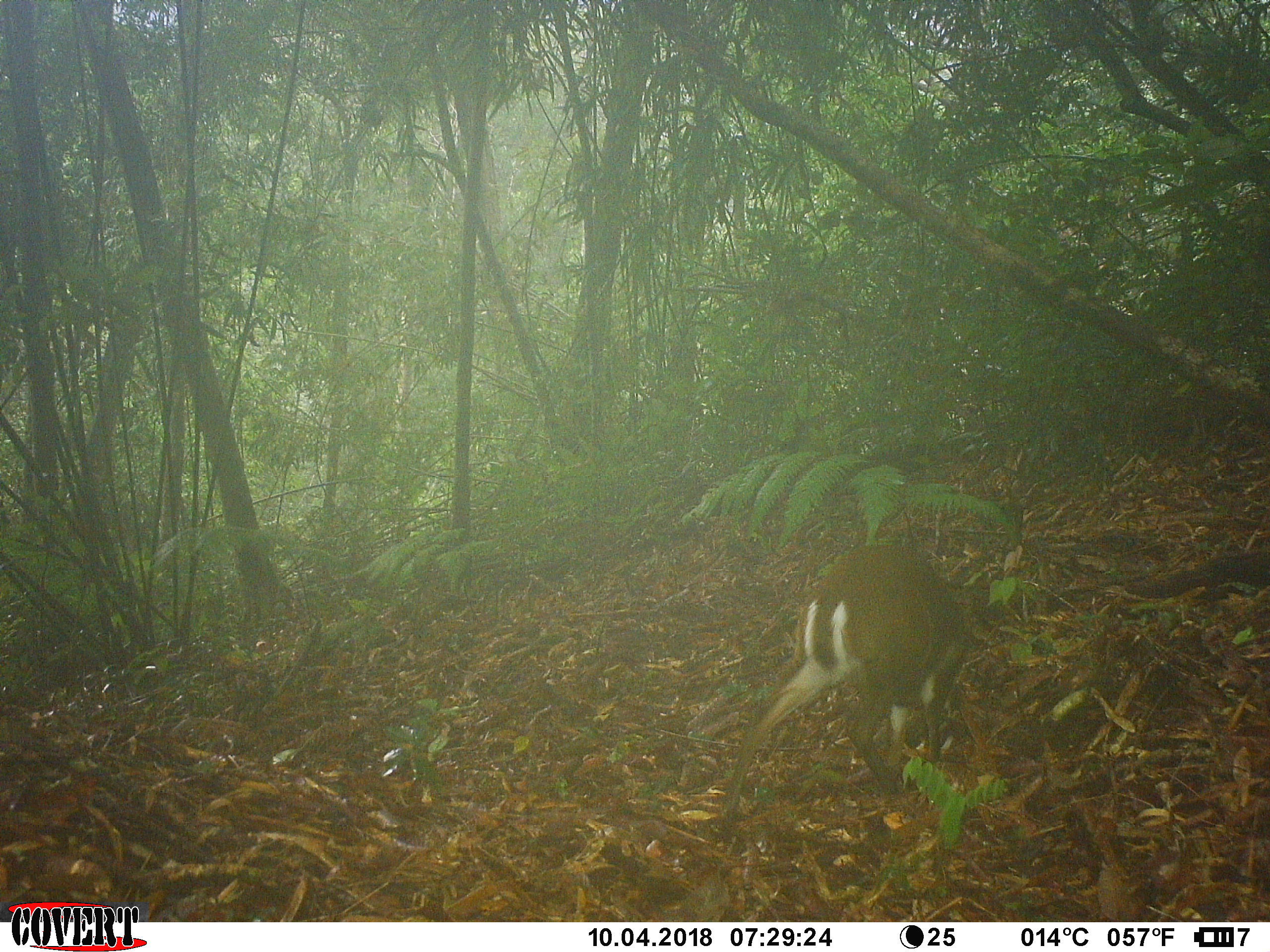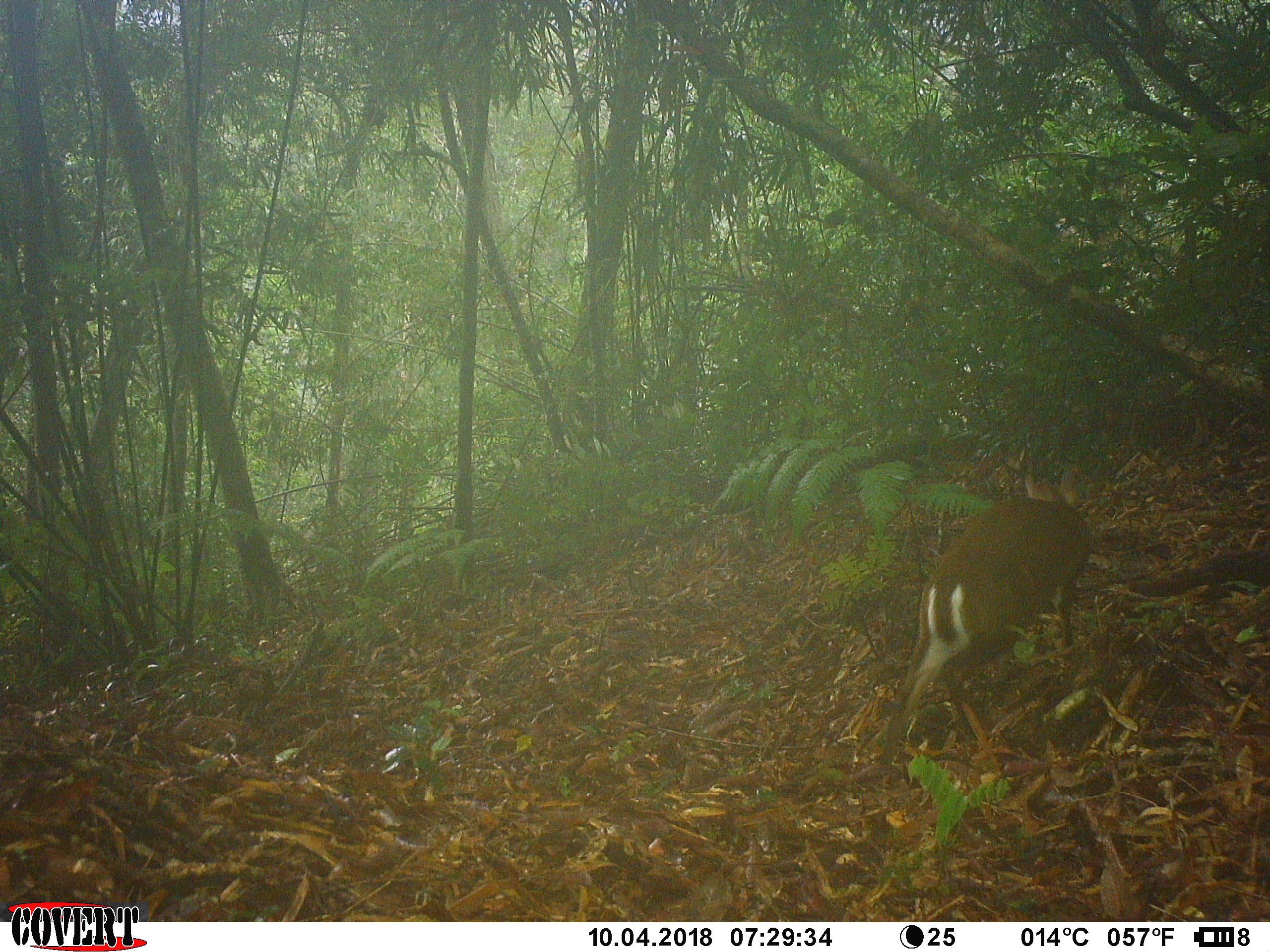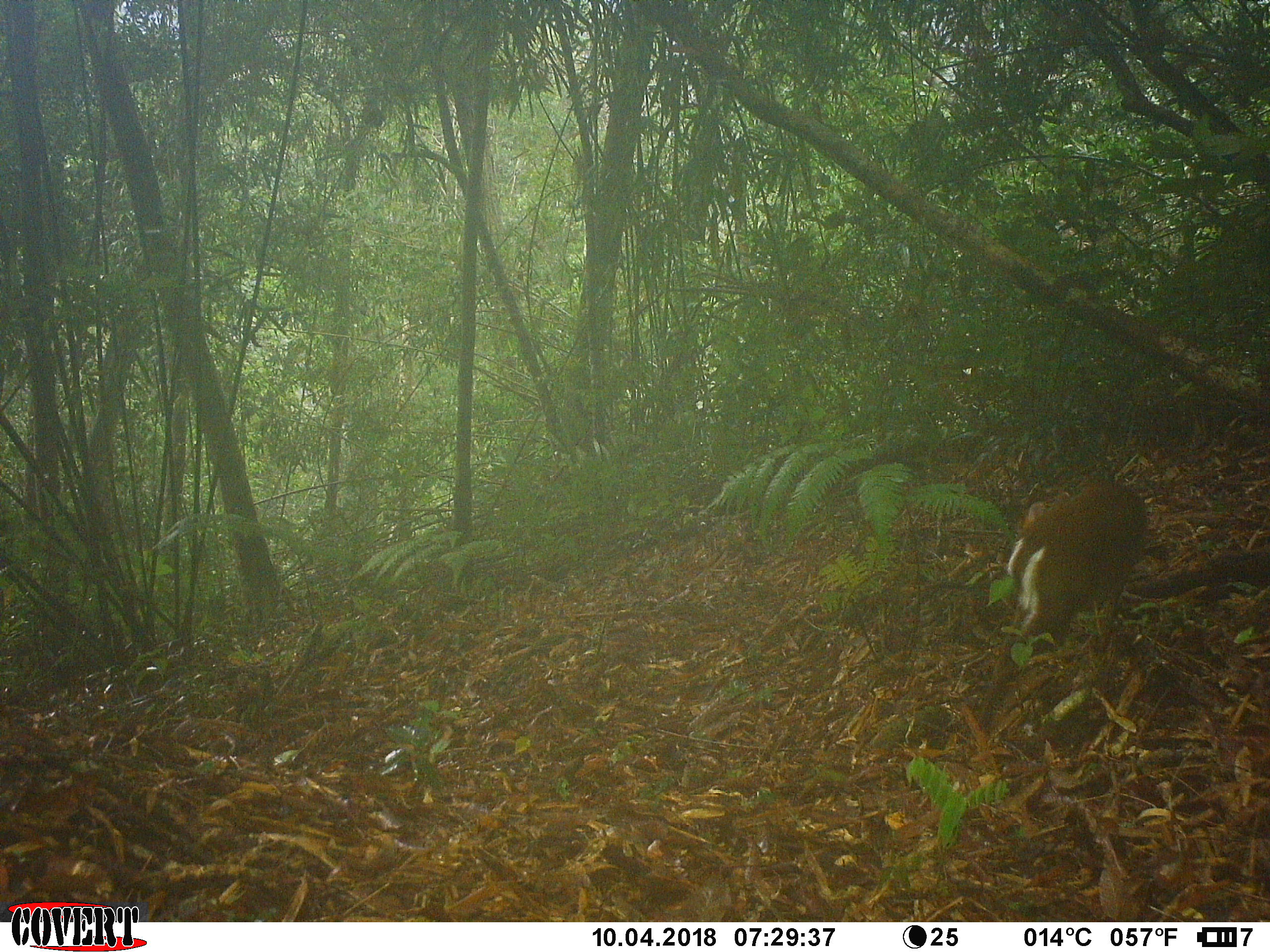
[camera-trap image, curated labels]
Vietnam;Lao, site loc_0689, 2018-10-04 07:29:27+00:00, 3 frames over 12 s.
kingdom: Animalia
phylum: Chordata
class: Mammalia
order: Artiodactyla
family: Cervidae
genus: Muntiacus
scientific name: Muntiacus rooseveltorum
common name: roosevelt's muntjac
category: roosevelts muntjac group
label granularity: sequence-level